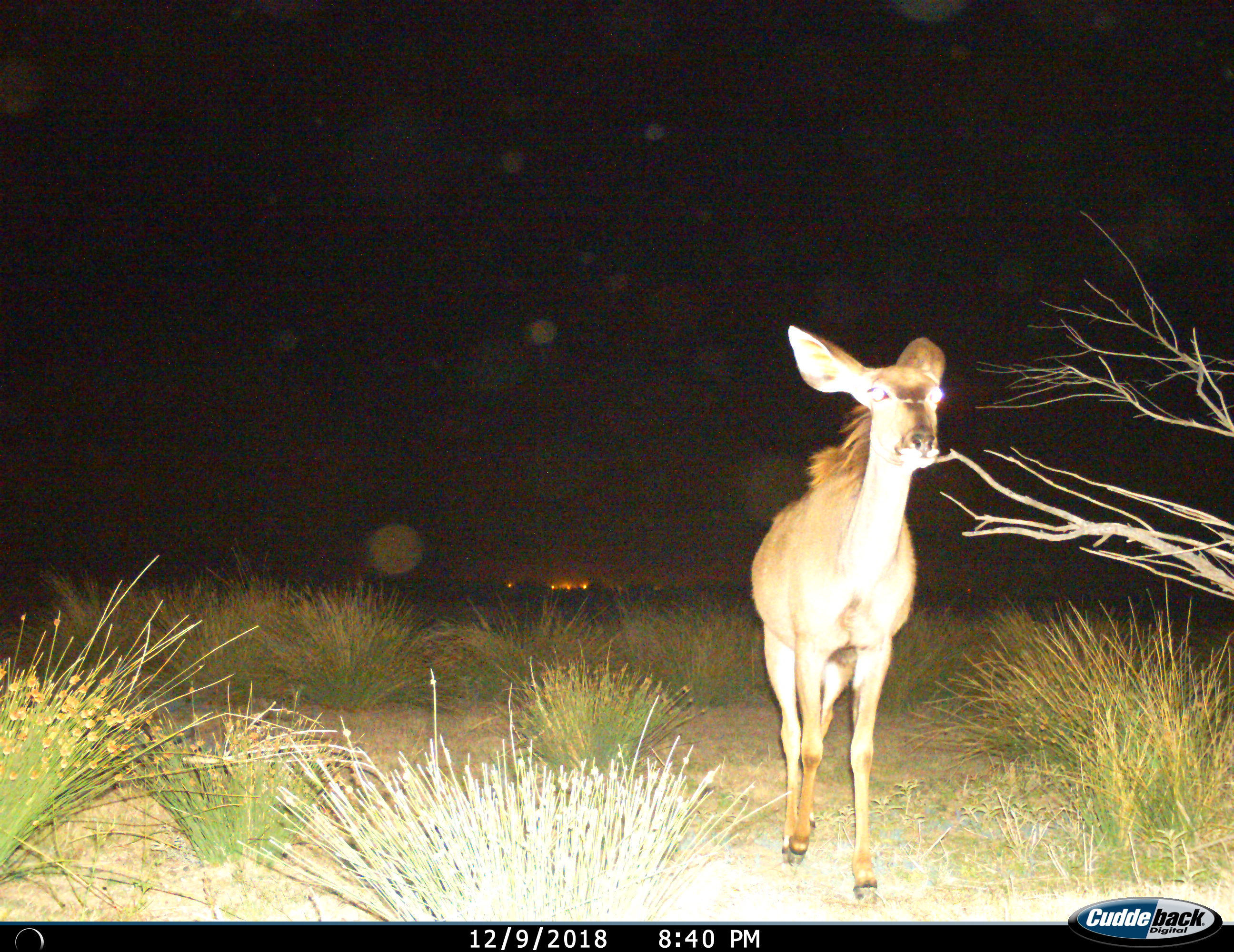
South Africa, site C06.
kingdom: Animalia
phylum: Chordata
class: Mammalia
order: Artiodactyla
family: Bovidae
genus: Tragelaphus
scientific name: Tragelaphus strepsiceros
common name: greater kudu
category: kudu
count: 1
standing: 0%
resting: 0%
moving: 100%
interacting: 0%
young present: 0%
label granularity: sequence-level